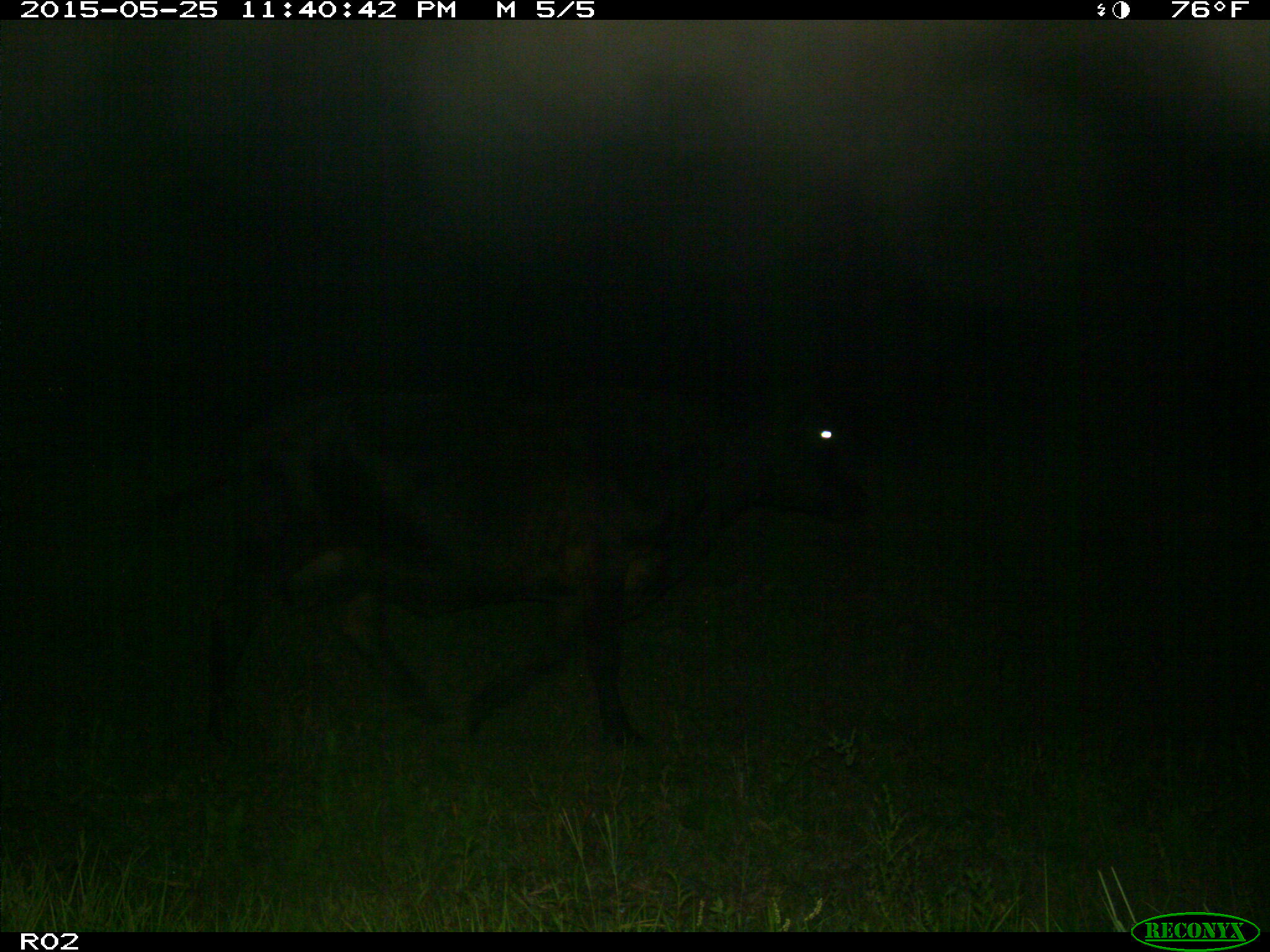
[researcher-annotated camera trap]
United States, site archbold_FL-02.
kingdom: Animalia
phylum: Chordata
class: Mammalia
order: Artiodactyla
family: Bovidae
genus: Bos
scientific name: Bos taurus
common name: domestic cow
Bos taurus (domestic cow).